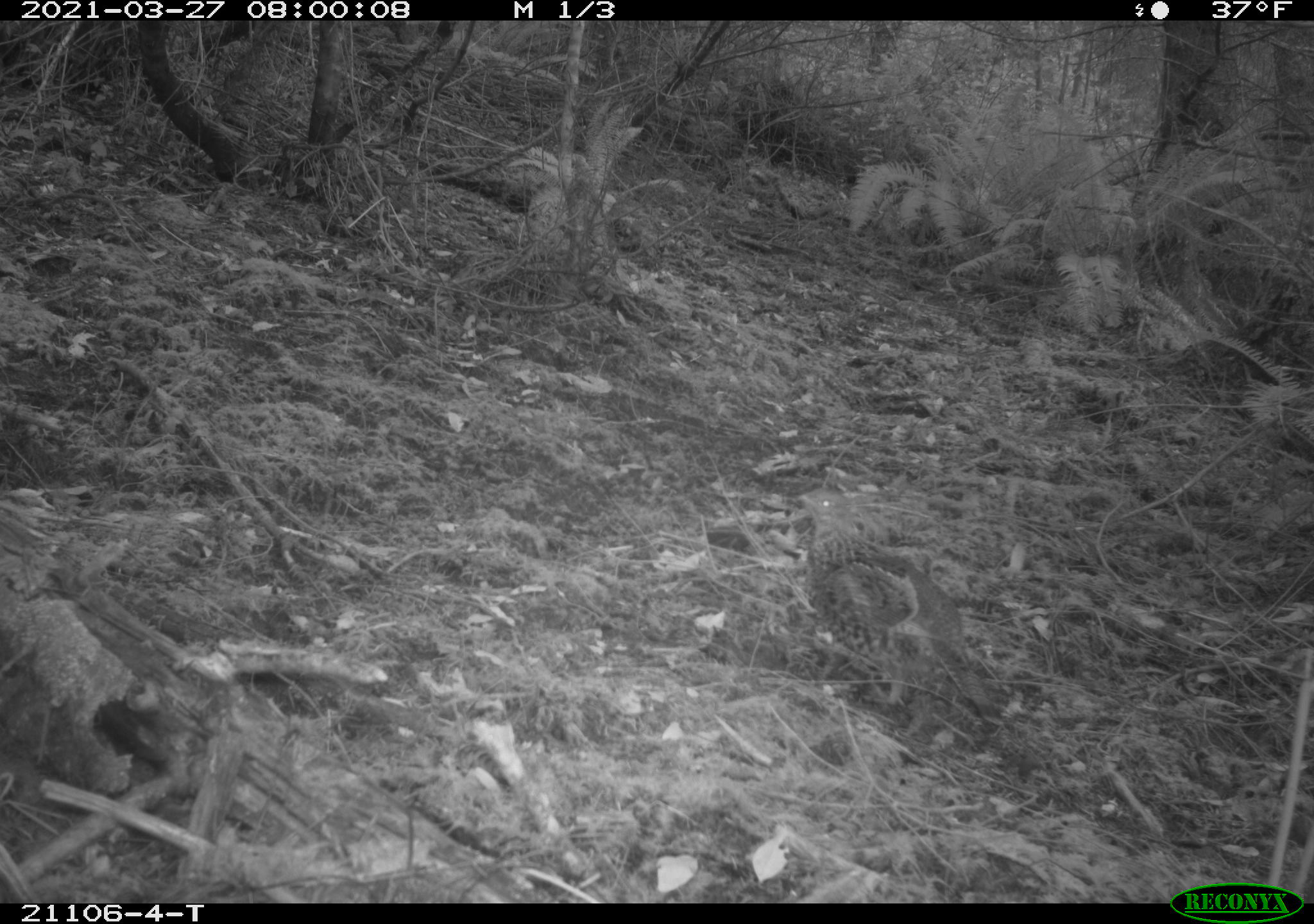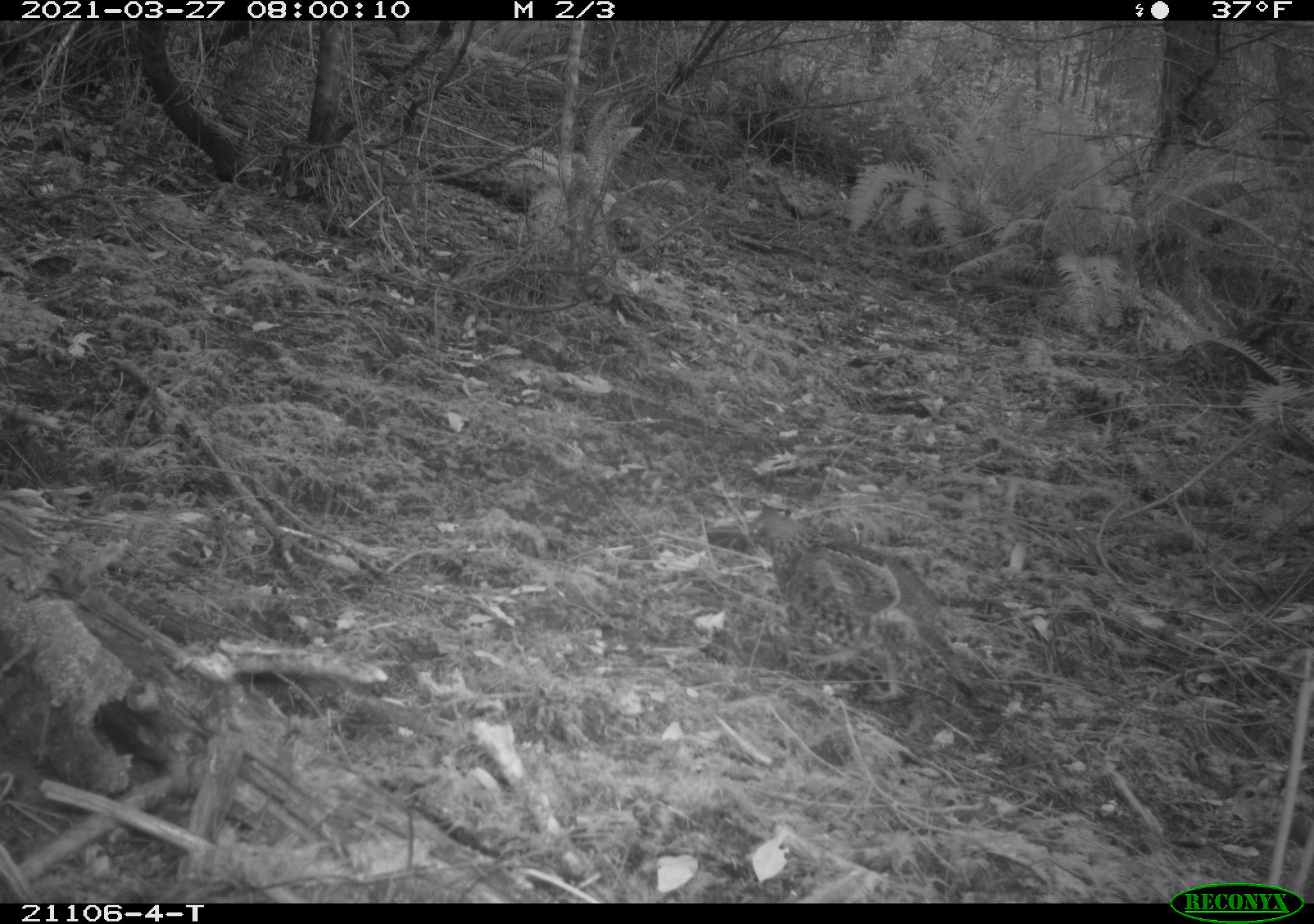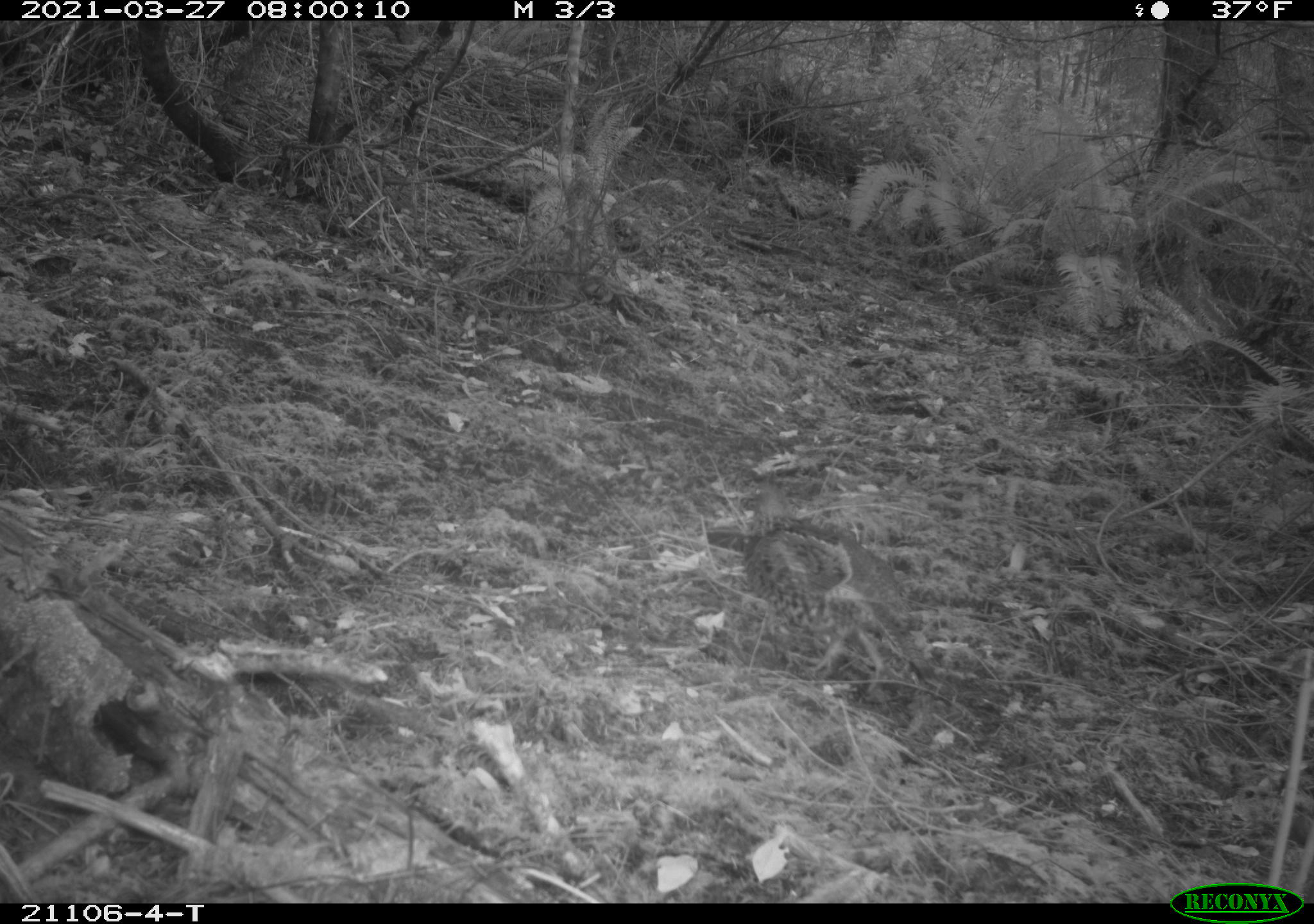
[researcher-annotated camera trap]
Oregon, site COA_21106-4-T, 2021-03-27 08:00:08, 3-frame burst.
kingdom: Animalia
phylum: Chordata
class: Aves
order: Galliformes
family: Phasianidae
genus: Bonasa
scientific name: Bonasa umbellus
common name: ruffed grouse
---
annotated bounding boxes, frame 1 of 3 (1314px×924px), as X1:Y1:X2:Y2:
ruffed grouse: 755:470:1021:757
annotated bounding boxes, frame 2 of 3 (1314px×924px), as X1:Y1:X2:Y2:
ruffed grouse: 722:489:997:736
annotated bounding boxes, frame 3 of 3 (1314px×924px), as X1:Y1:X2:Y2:
ruffed grouse: 711:465:958:711